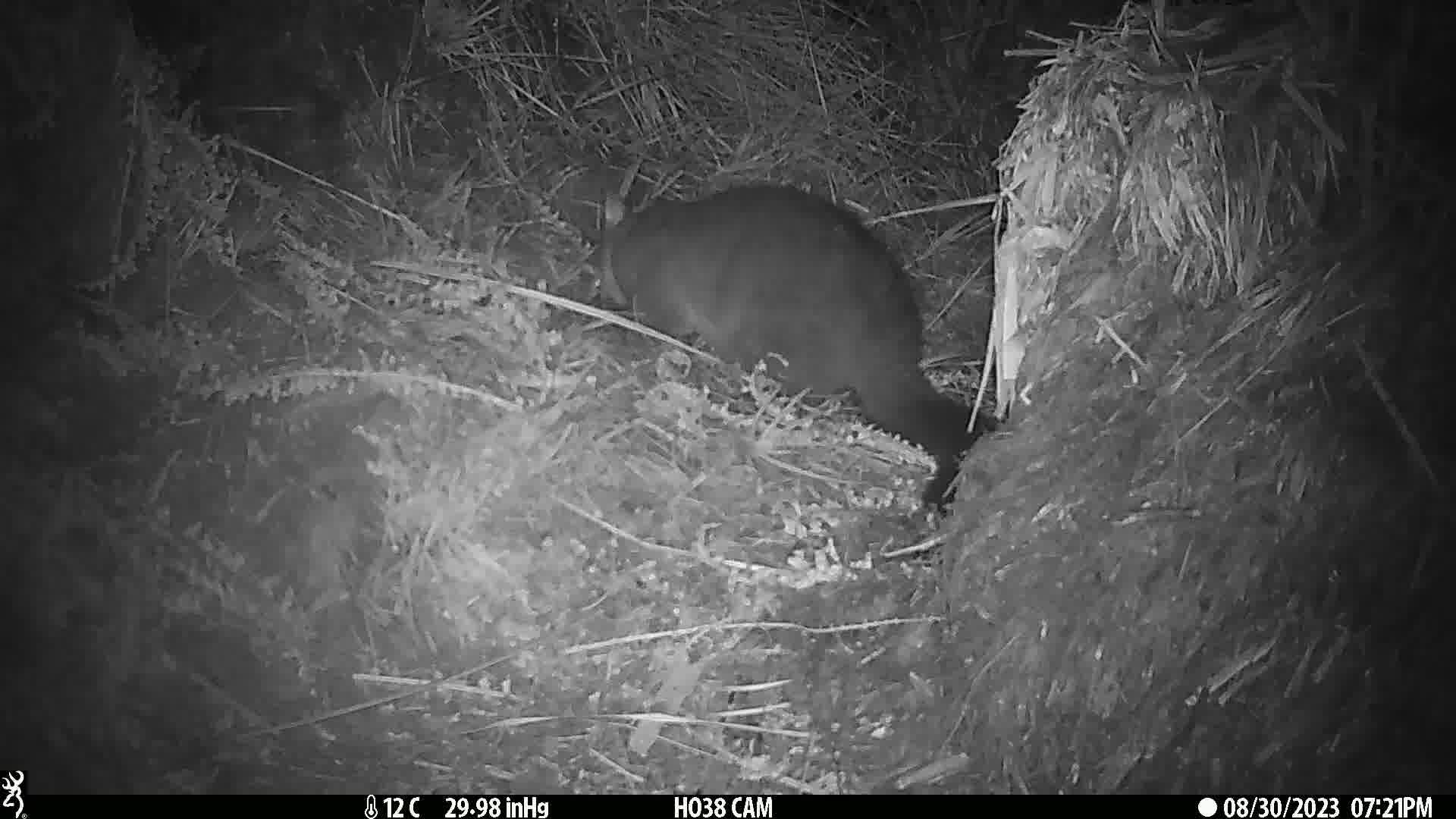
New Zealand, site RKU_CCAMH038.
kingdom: Animalia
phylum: Chordata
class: Mammalia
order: Diprotodontia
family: Phalangeridae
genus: Trichosurus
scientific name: Trichosurus vulpecula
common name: common brushtail possum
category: possum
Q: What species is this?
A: Possum (common brushtail possum) (Trichosurus vulpecula).